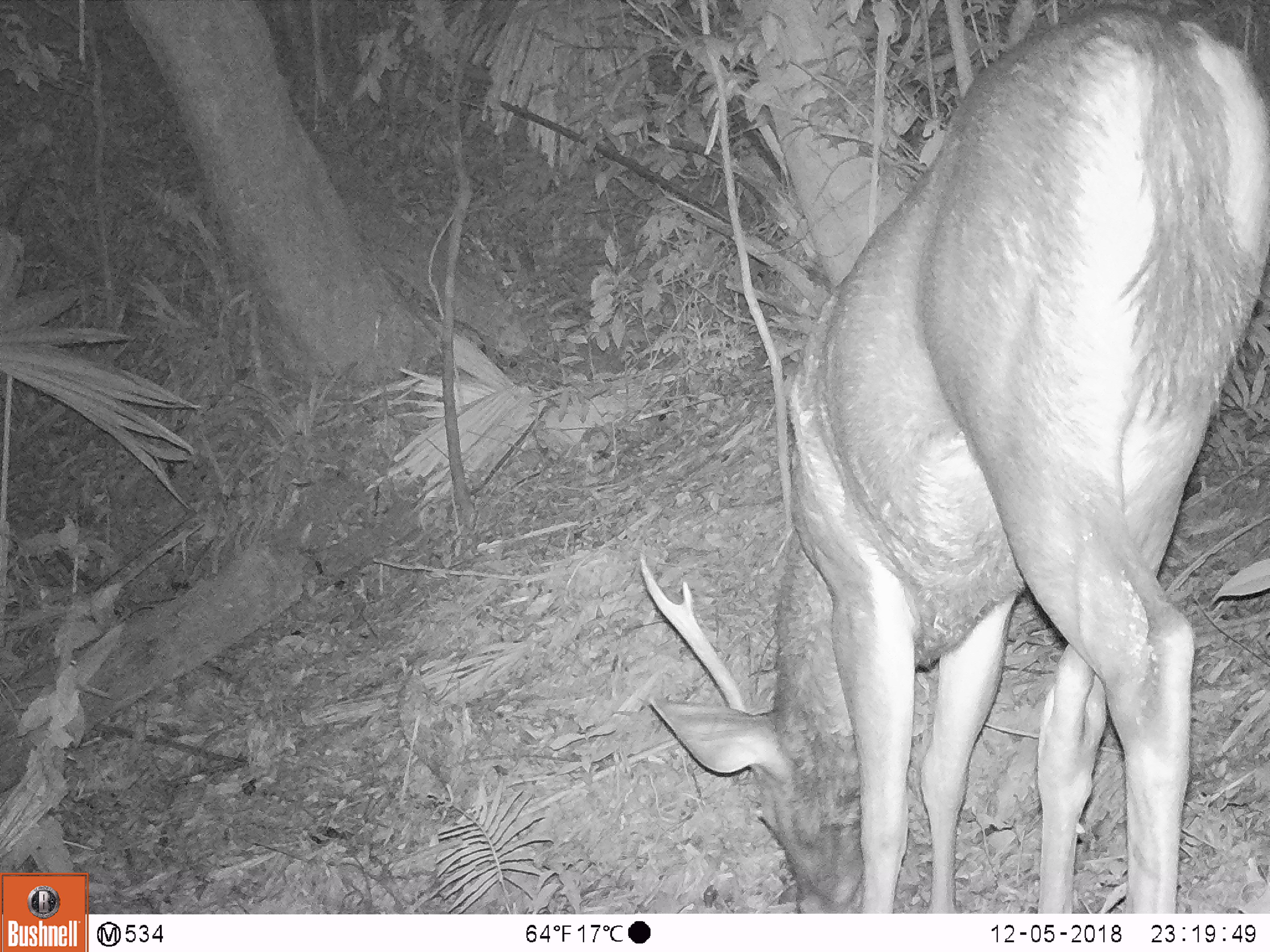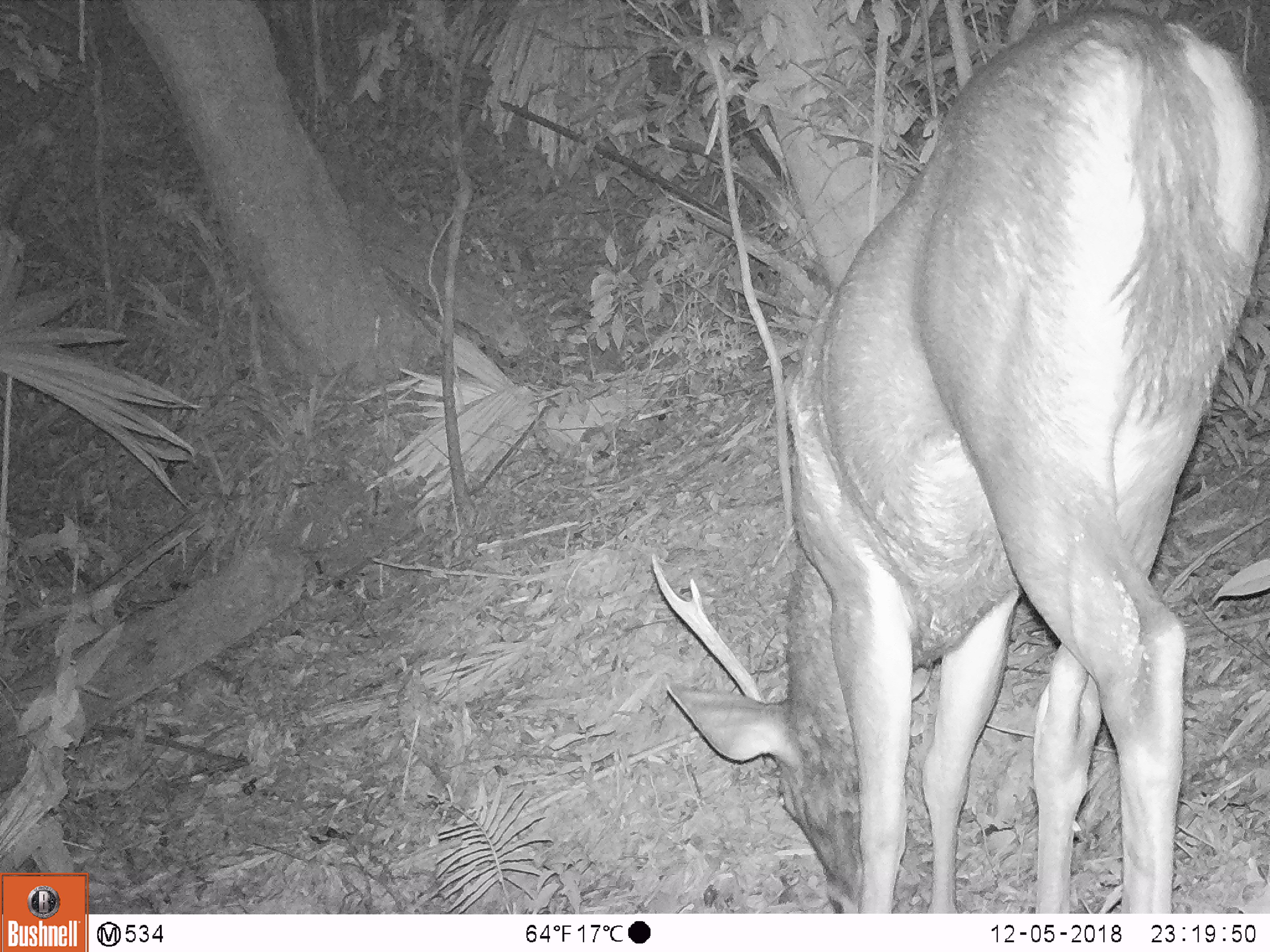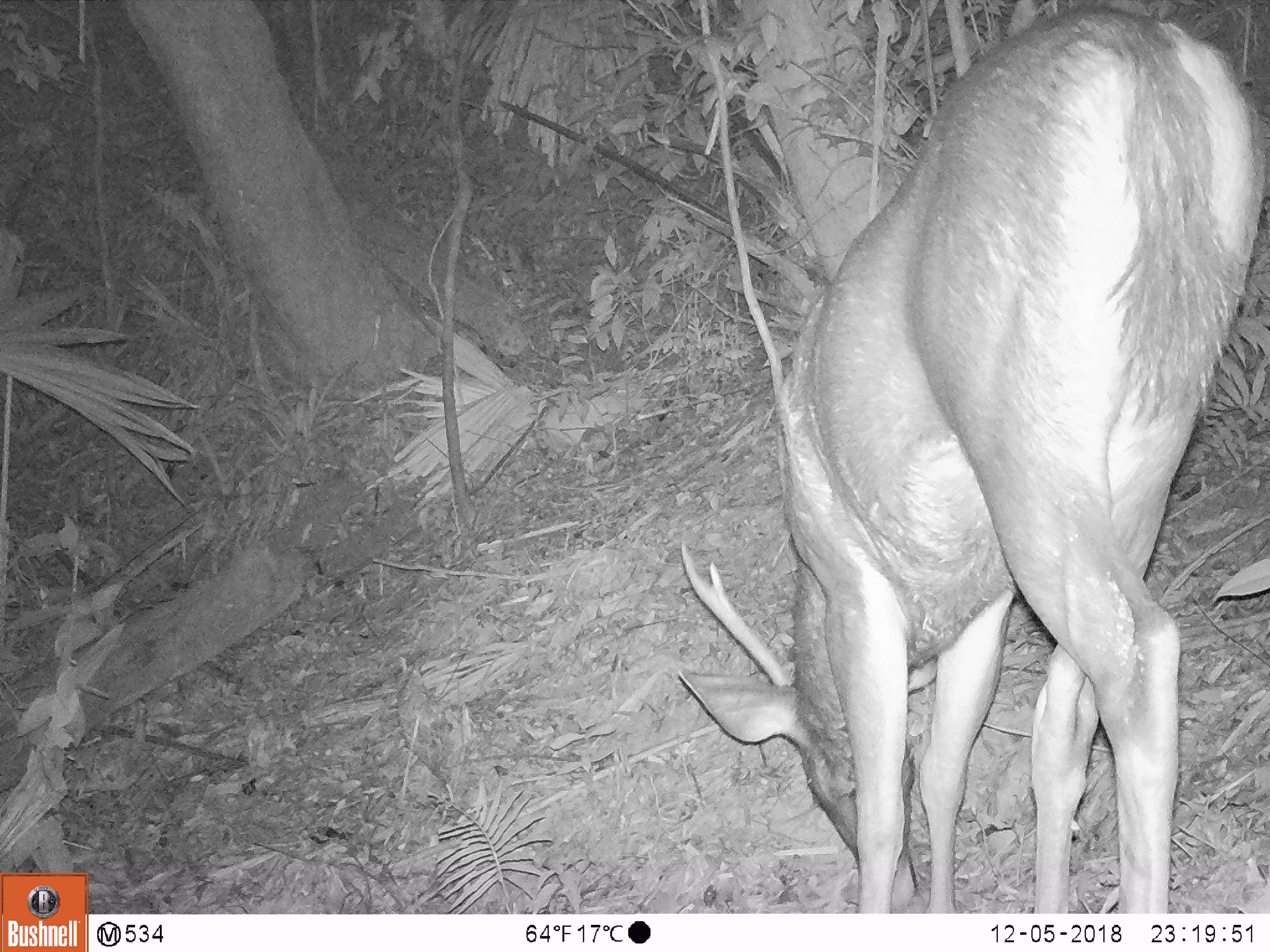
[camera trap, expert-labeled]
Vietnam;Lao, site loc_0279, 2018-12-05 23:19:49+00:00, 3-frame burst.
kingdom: Animalia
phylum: Chordata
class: Mammalia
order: Artiodactyla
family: Cervidae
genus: Rusa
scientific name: Rusa unicolor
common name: sambar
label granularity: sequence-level